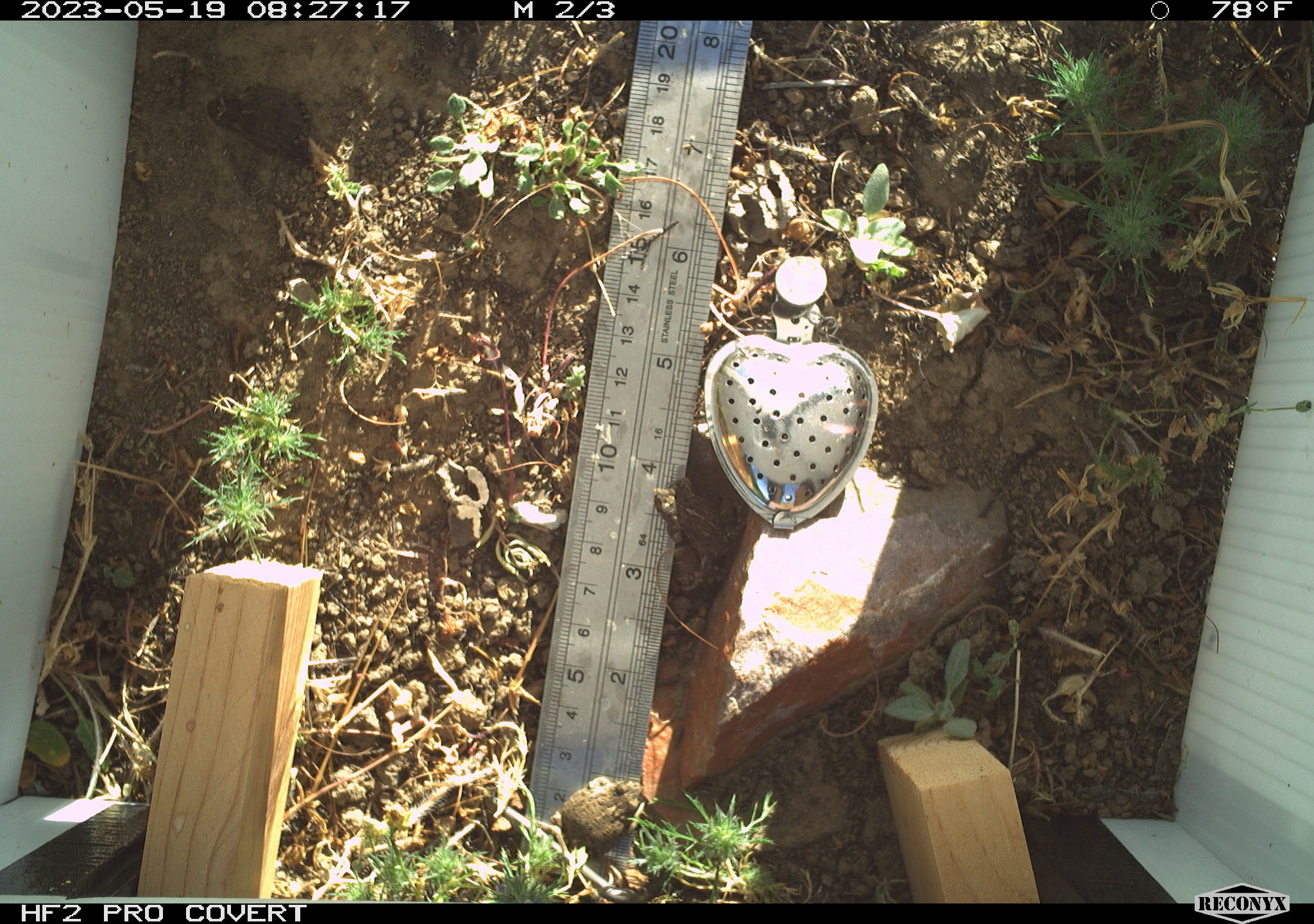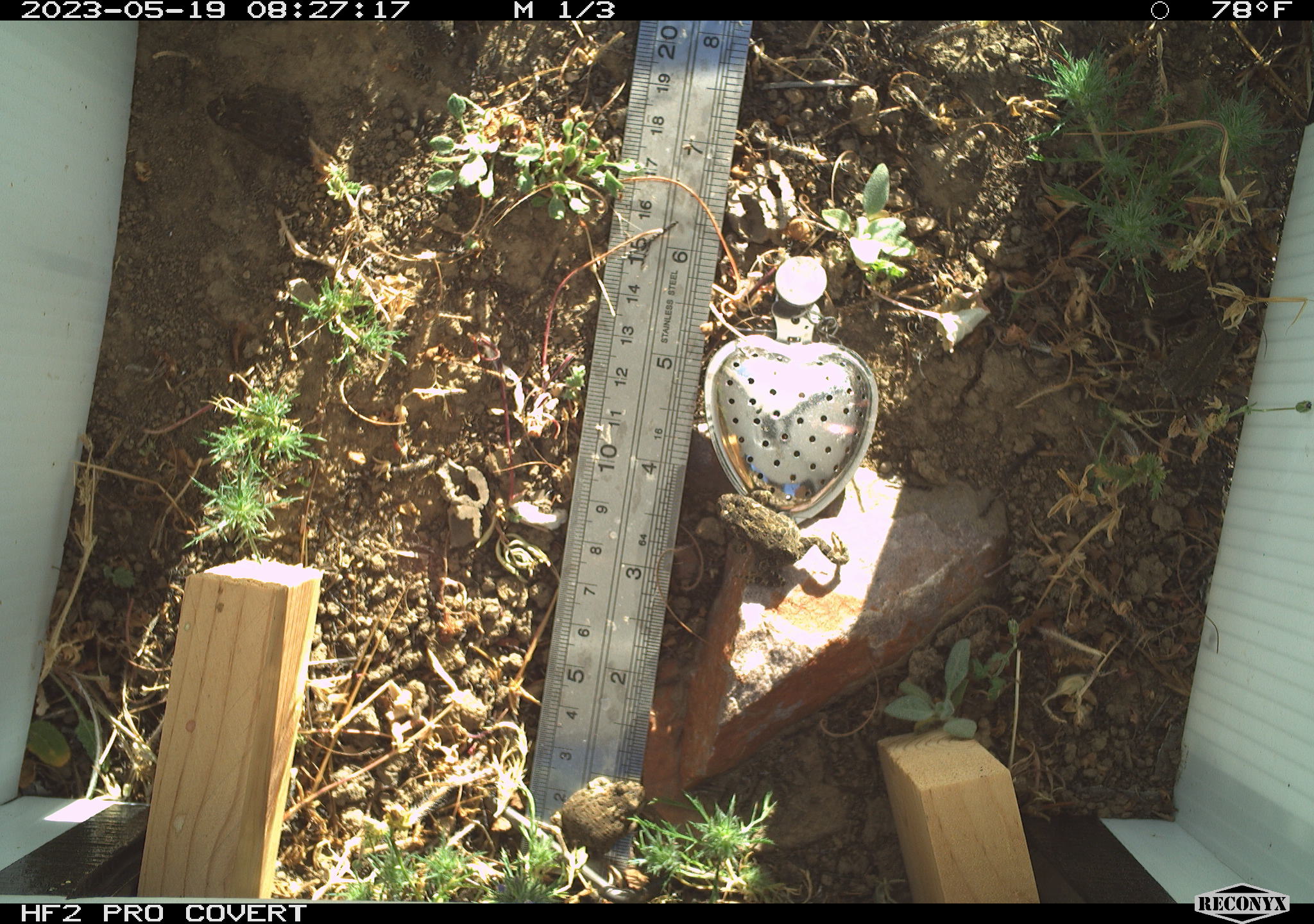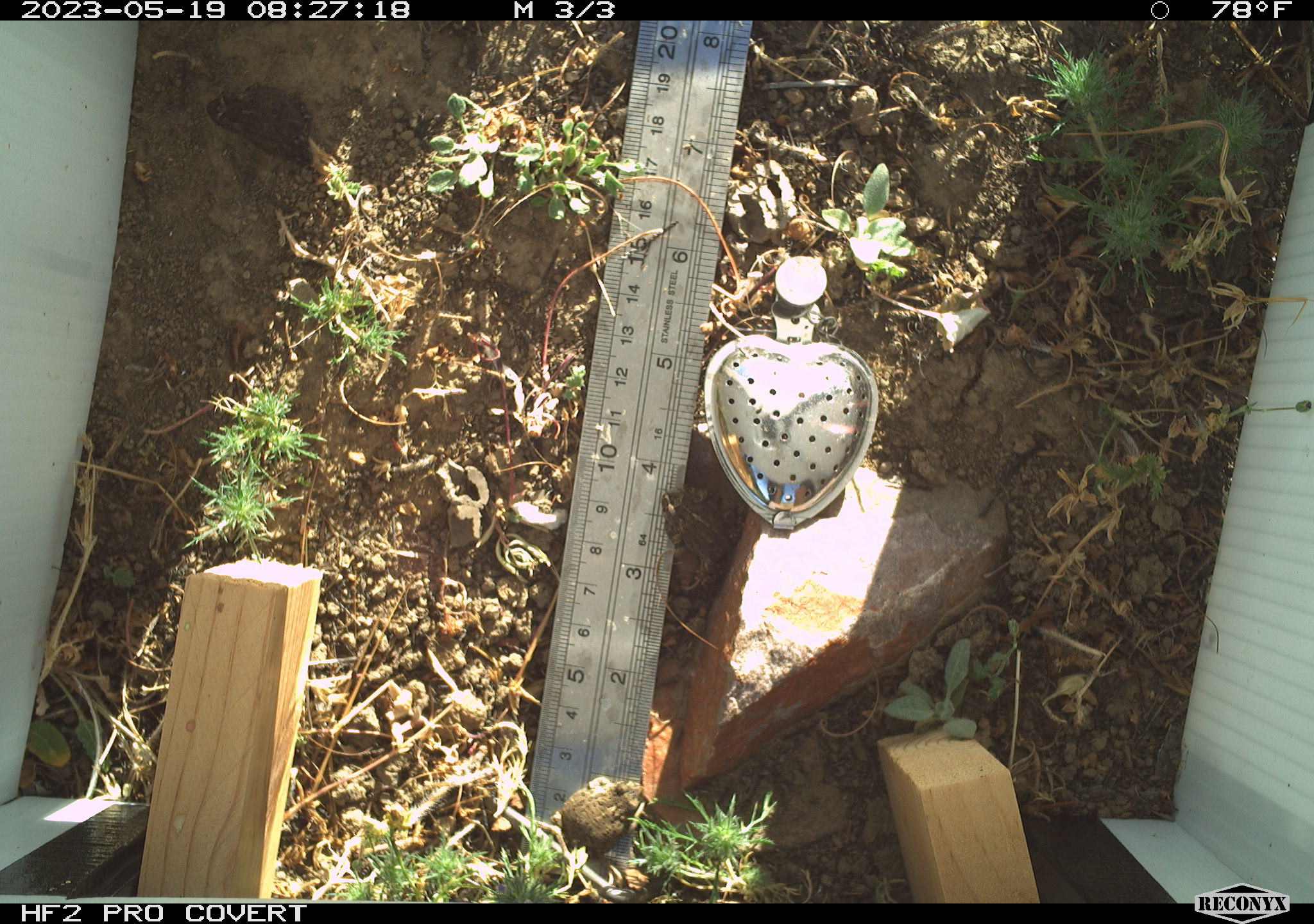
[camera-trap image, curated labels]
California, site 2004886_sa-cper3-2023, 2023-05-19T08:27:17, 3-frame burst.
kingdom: Animalia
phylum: Chordata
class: Amphibia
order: Anura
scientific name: Anura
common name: frogs